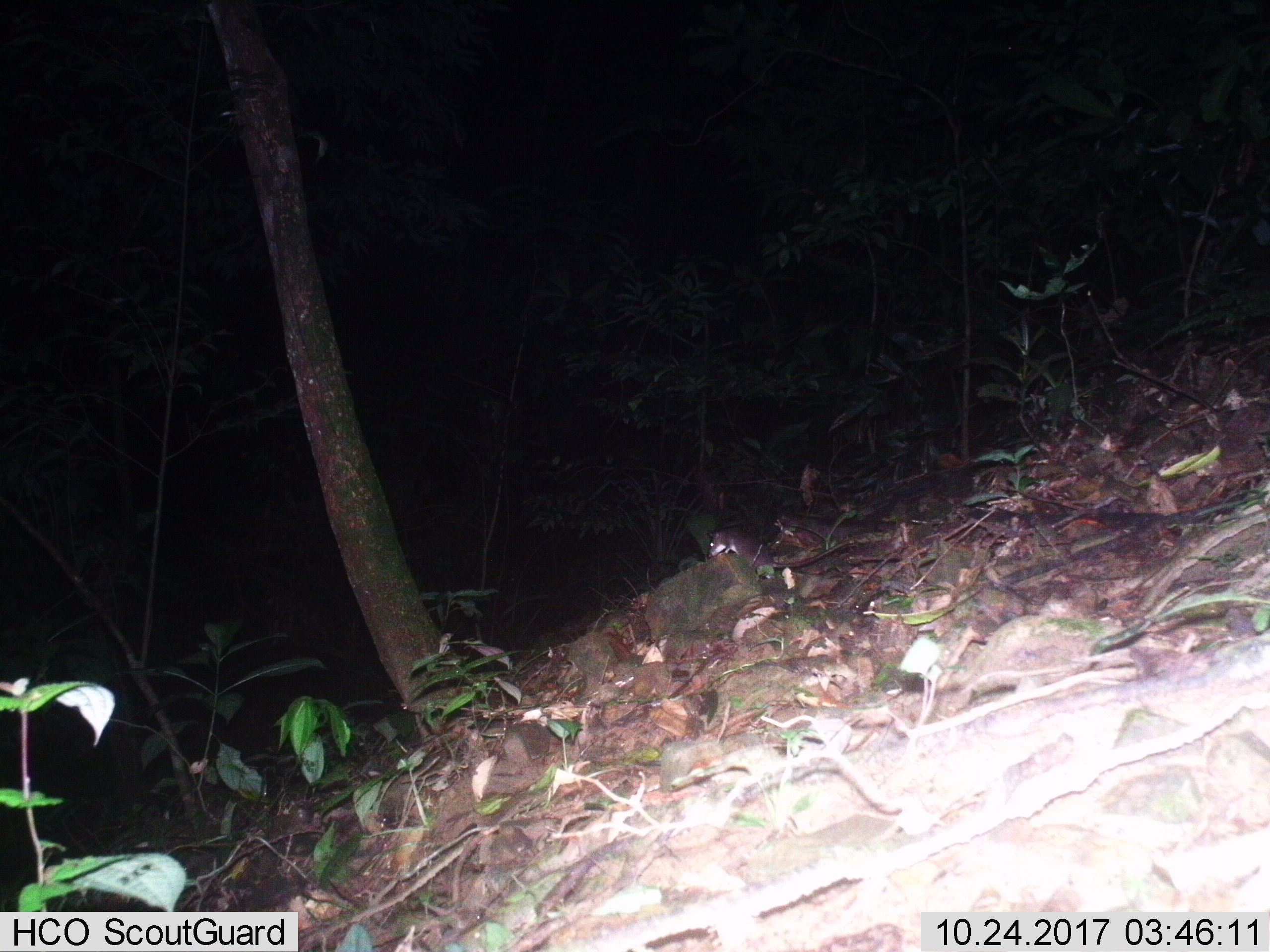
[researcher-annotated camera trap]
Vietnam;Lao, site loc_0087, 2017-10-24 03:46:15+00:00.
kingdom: Animalia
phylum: Chordata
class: Mammalia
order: Rodentia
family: Muridae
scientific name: Muridae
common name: old-world mice and rats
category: unidentified murid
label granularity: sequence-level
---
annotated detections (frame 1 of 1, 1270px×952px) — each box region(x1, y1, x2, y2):
unidentified murid: region(707, 528, 844, 571)